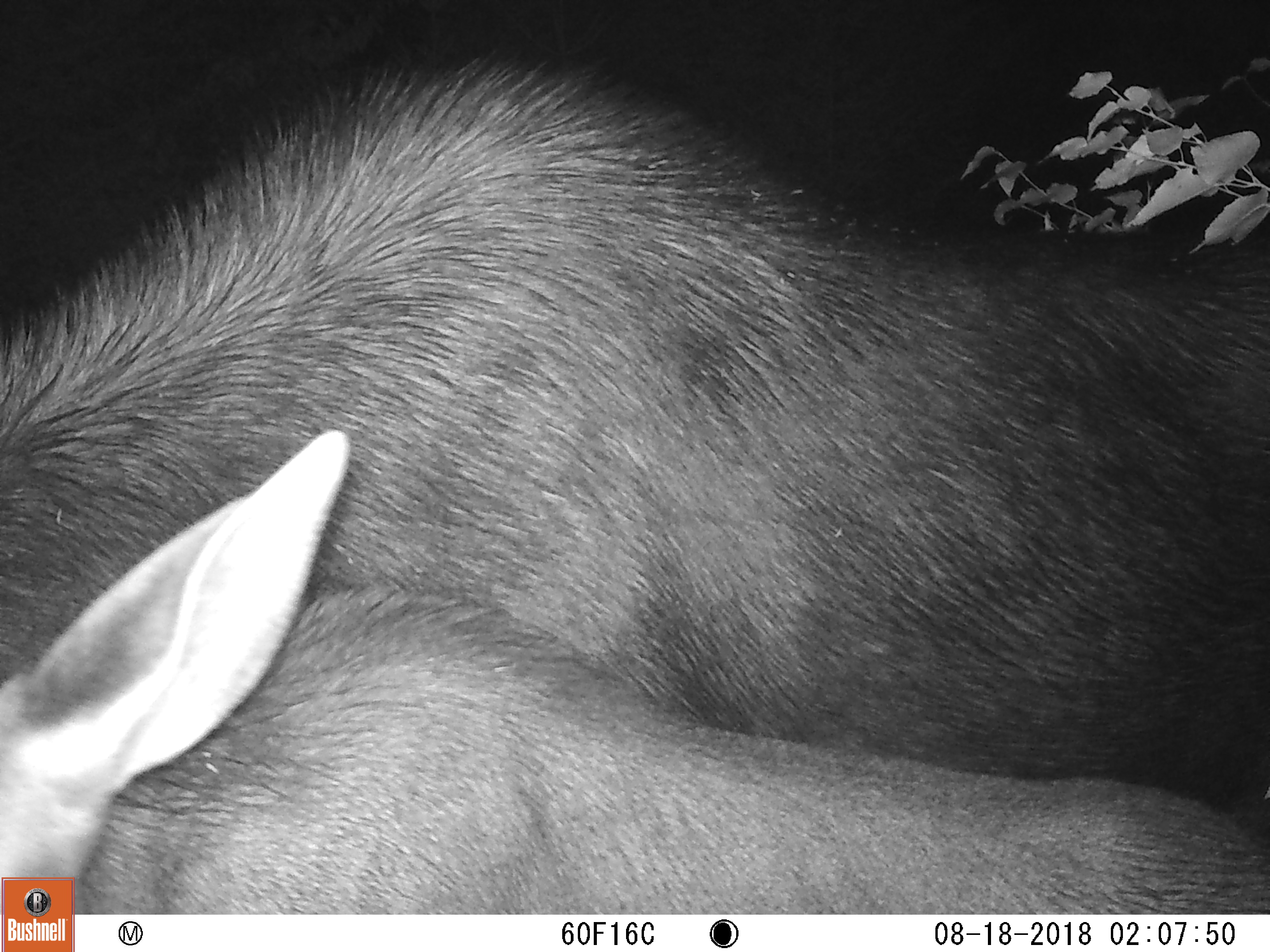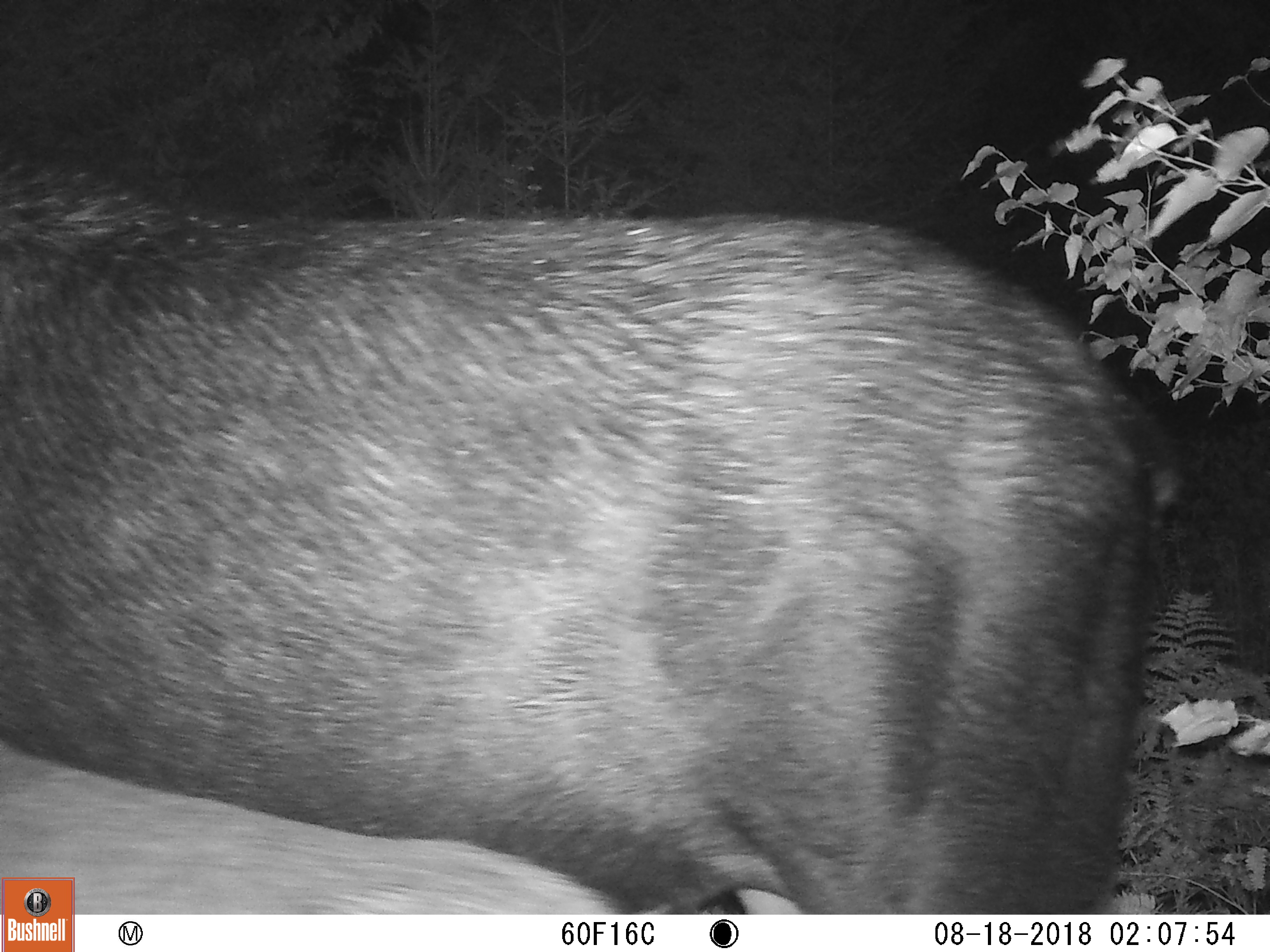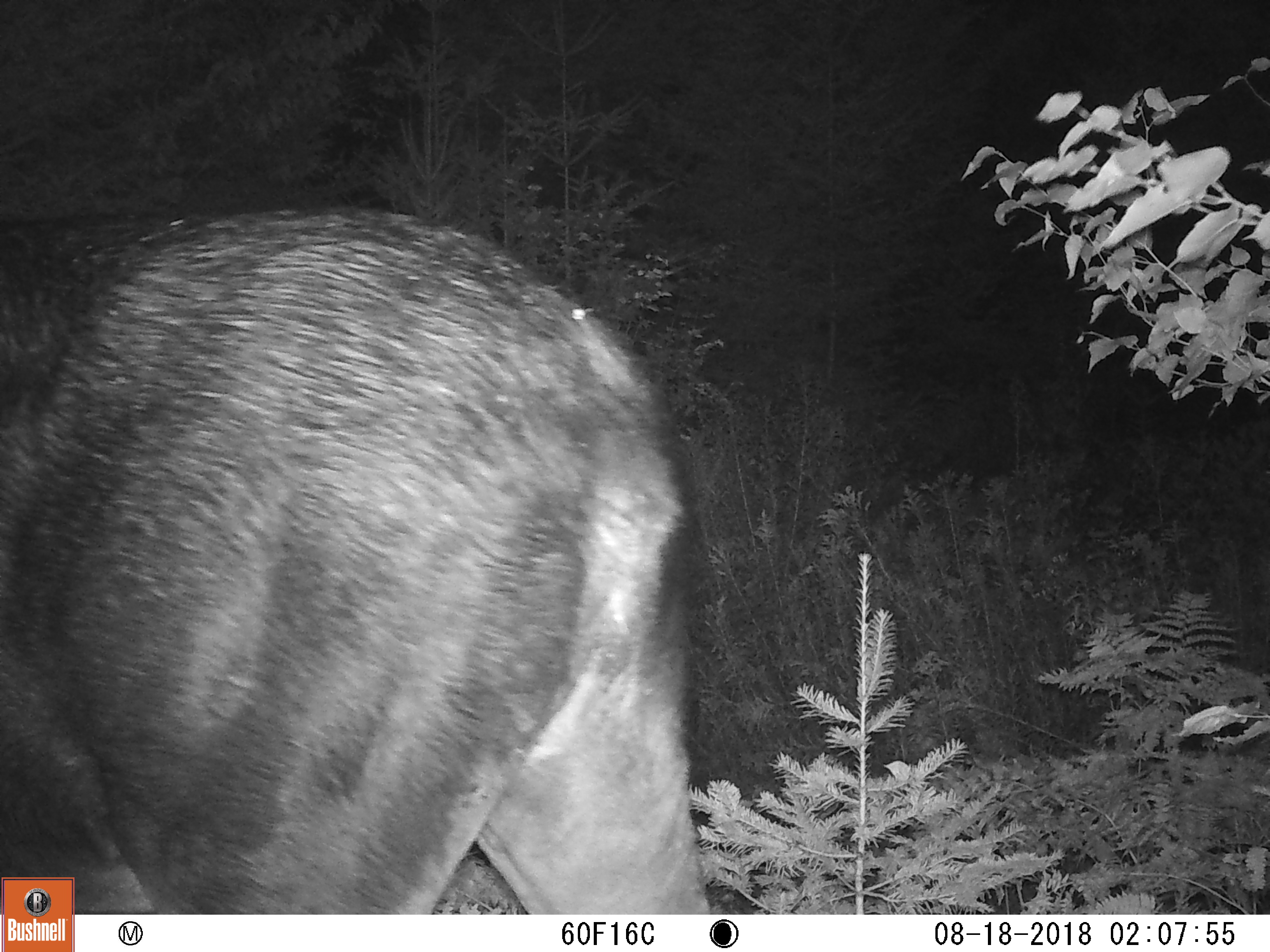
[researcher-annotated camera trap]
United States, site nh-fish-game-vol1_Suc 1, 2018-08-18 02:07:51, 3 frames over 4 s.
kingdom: Animalia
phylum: Chordata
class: Mammalia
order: Artiodactyla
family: Cervidae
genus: Alces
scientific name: Alces alces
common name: moose